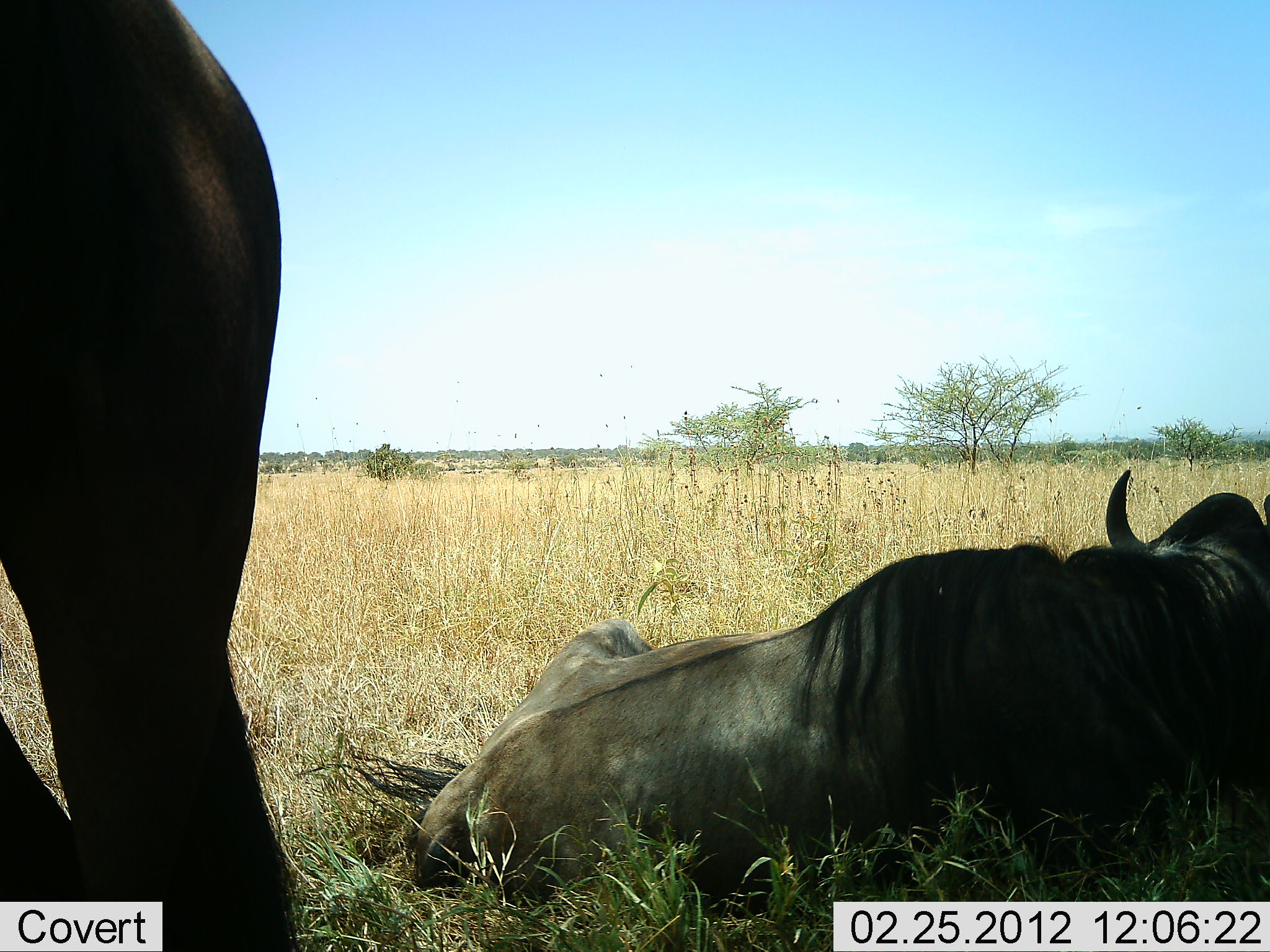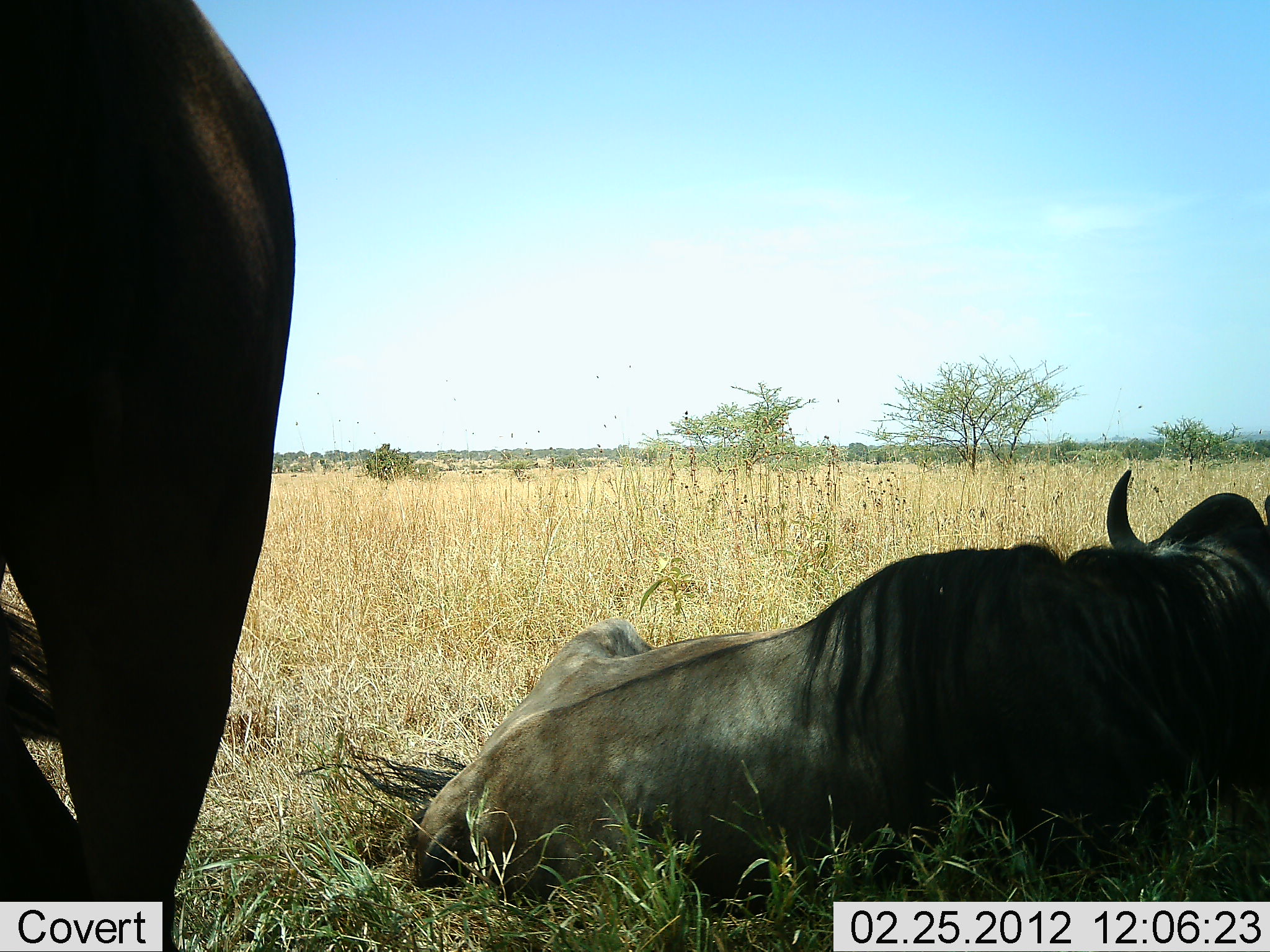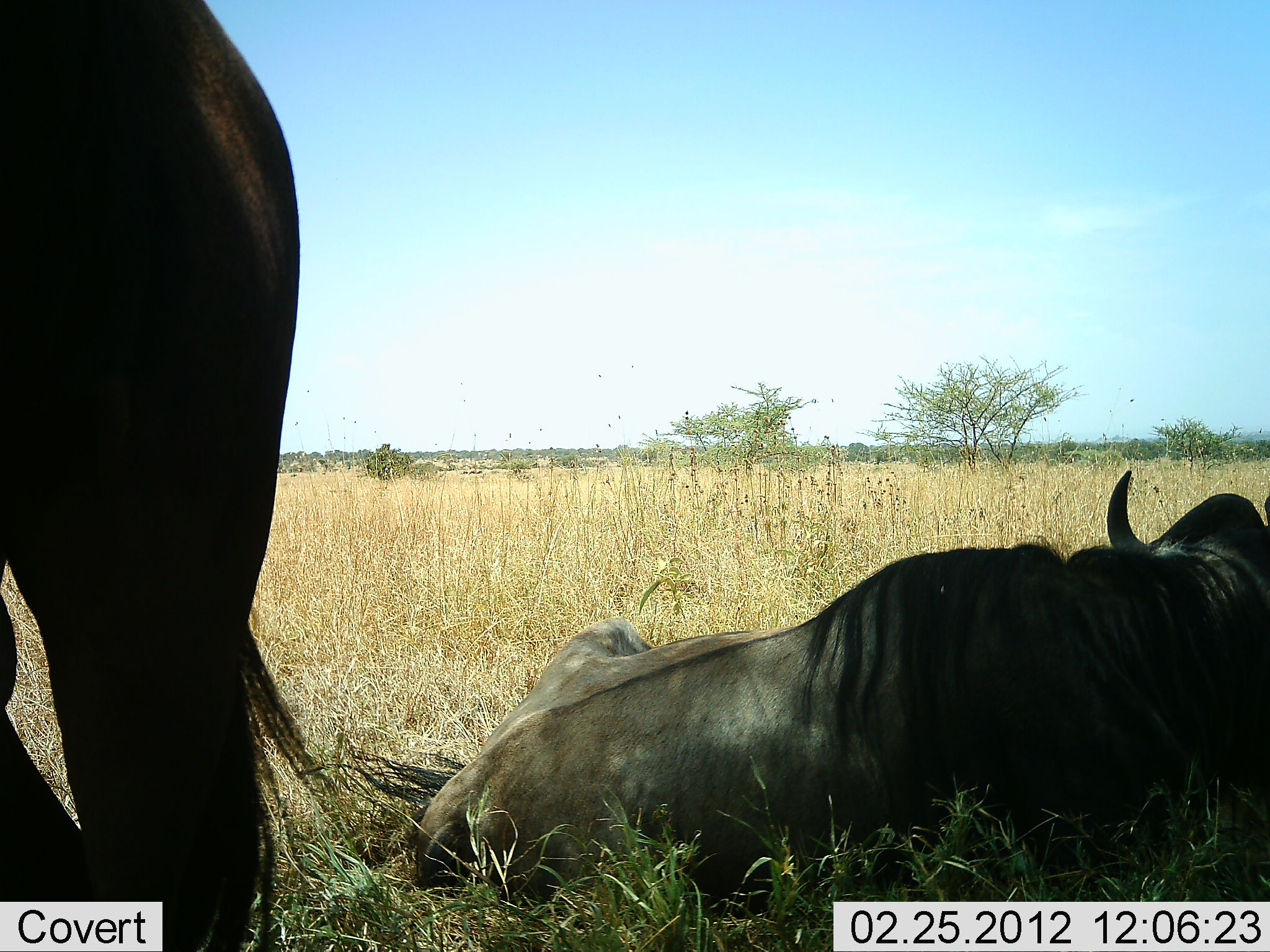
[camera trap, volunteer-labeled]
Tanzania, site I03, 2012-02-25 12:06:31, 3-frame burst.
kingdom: Animalia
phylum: Chordata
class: Mammalia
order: Artiodactyla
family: Bovidae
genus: Connochaetes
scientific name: Connochaetes taurinus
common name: blue wildebeest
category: wildebeest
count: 2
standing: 90%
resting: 100%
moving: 0%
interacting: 0%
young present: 0%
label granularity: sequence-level